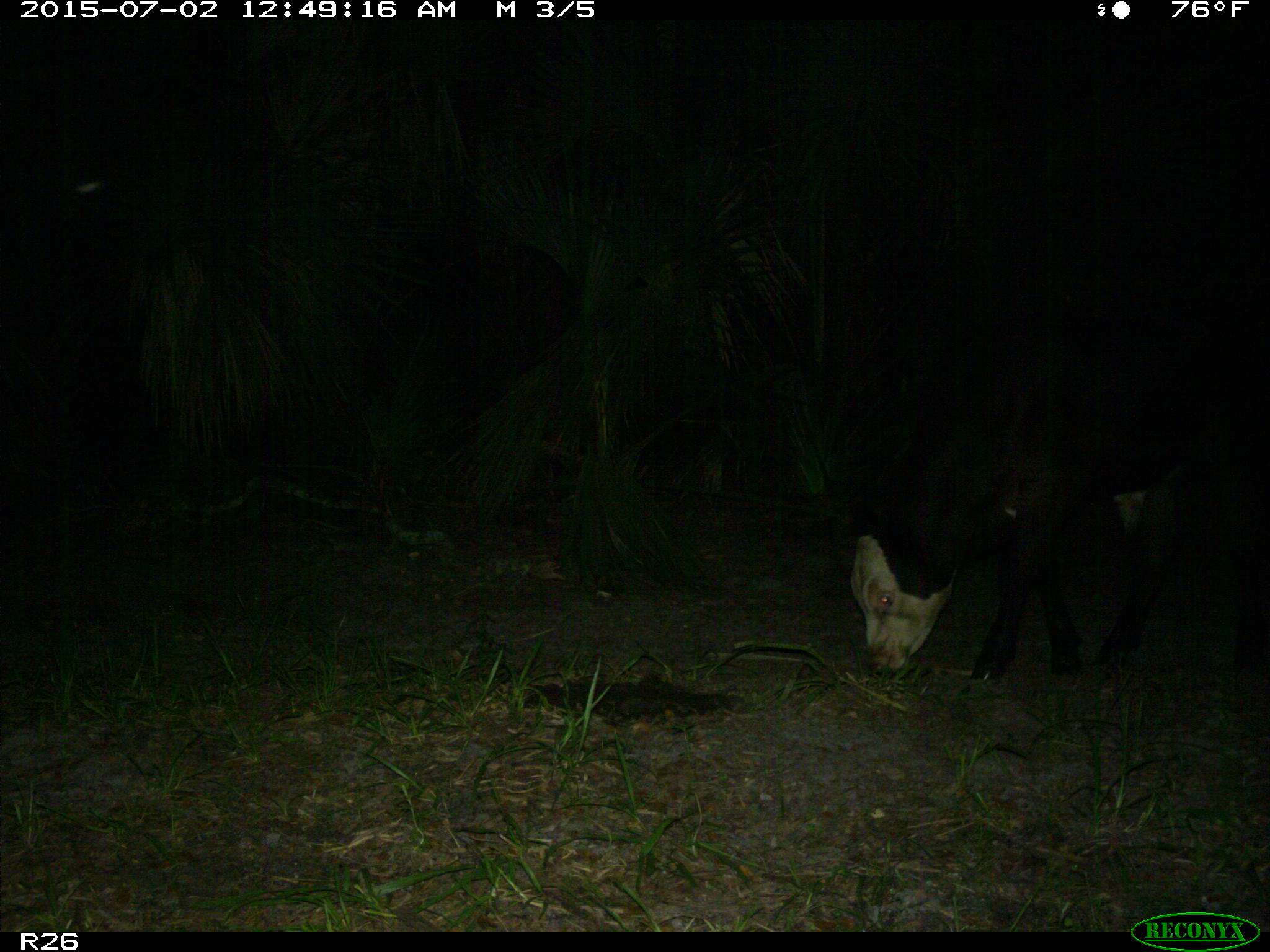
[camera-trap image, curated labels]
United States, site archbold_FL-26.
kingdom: Animalia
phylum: Chordata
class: Mammalia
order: Artiodactyla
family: Bovidae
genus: Bos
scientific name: Bos taurus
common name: domestic cow